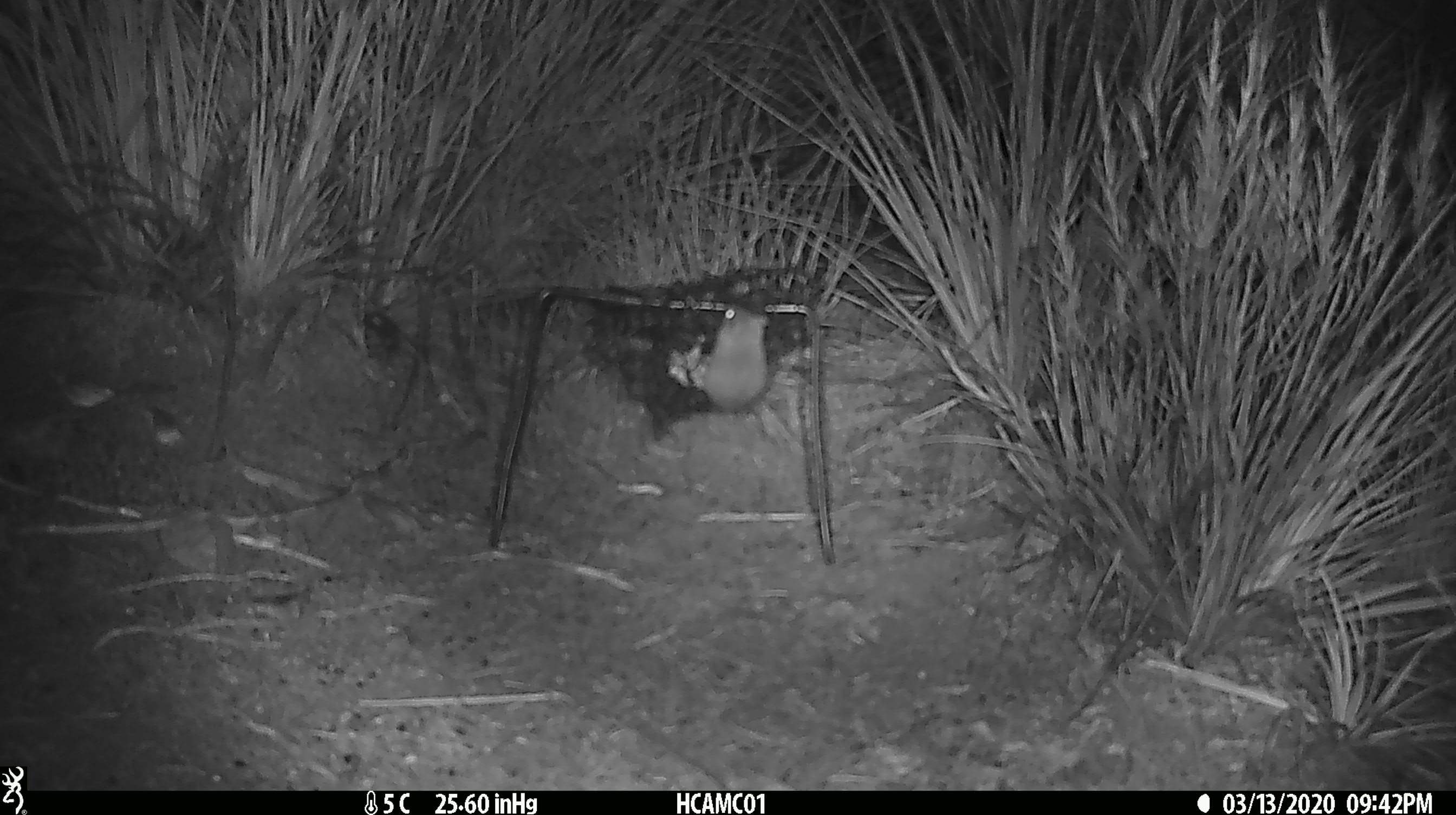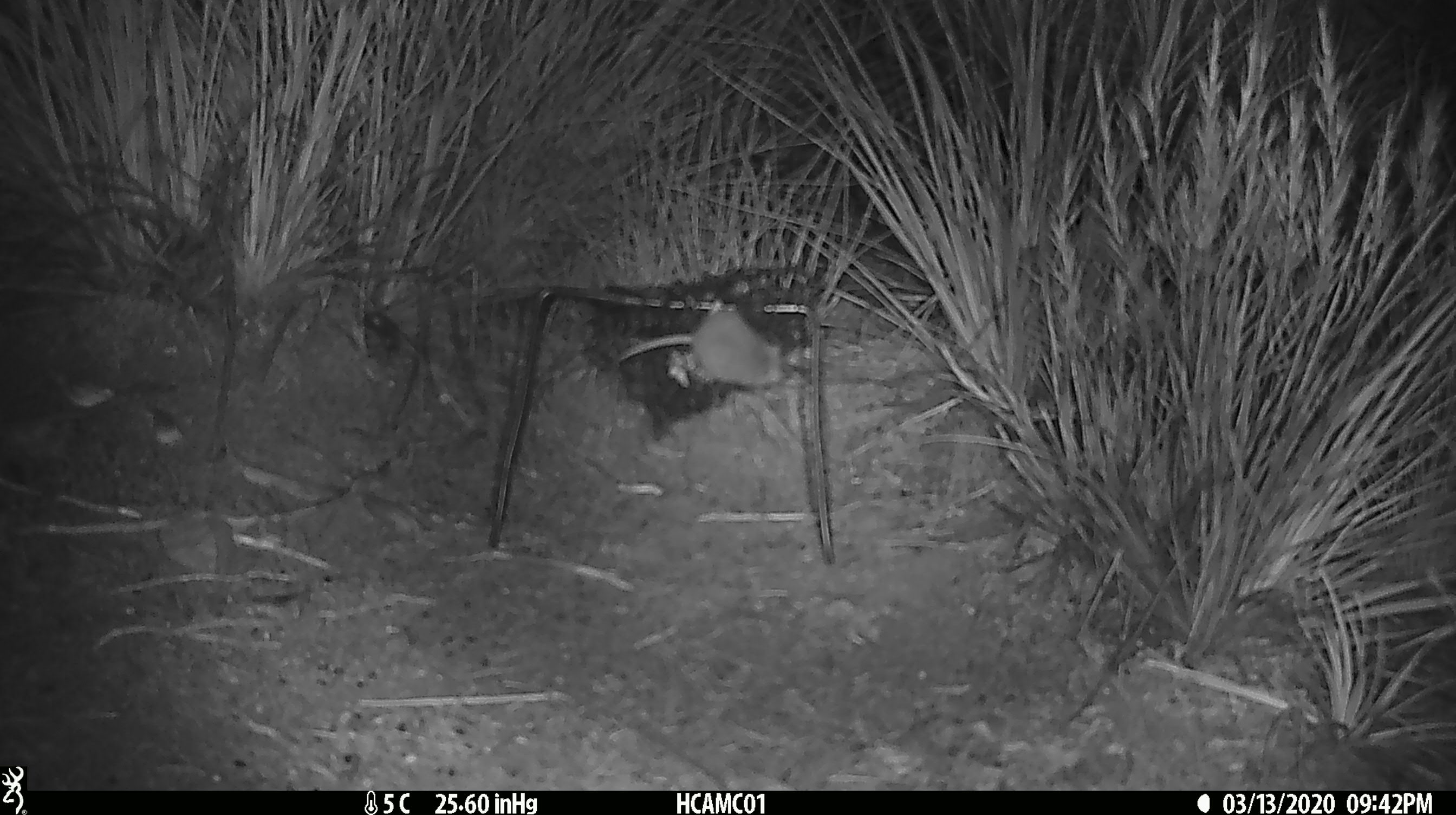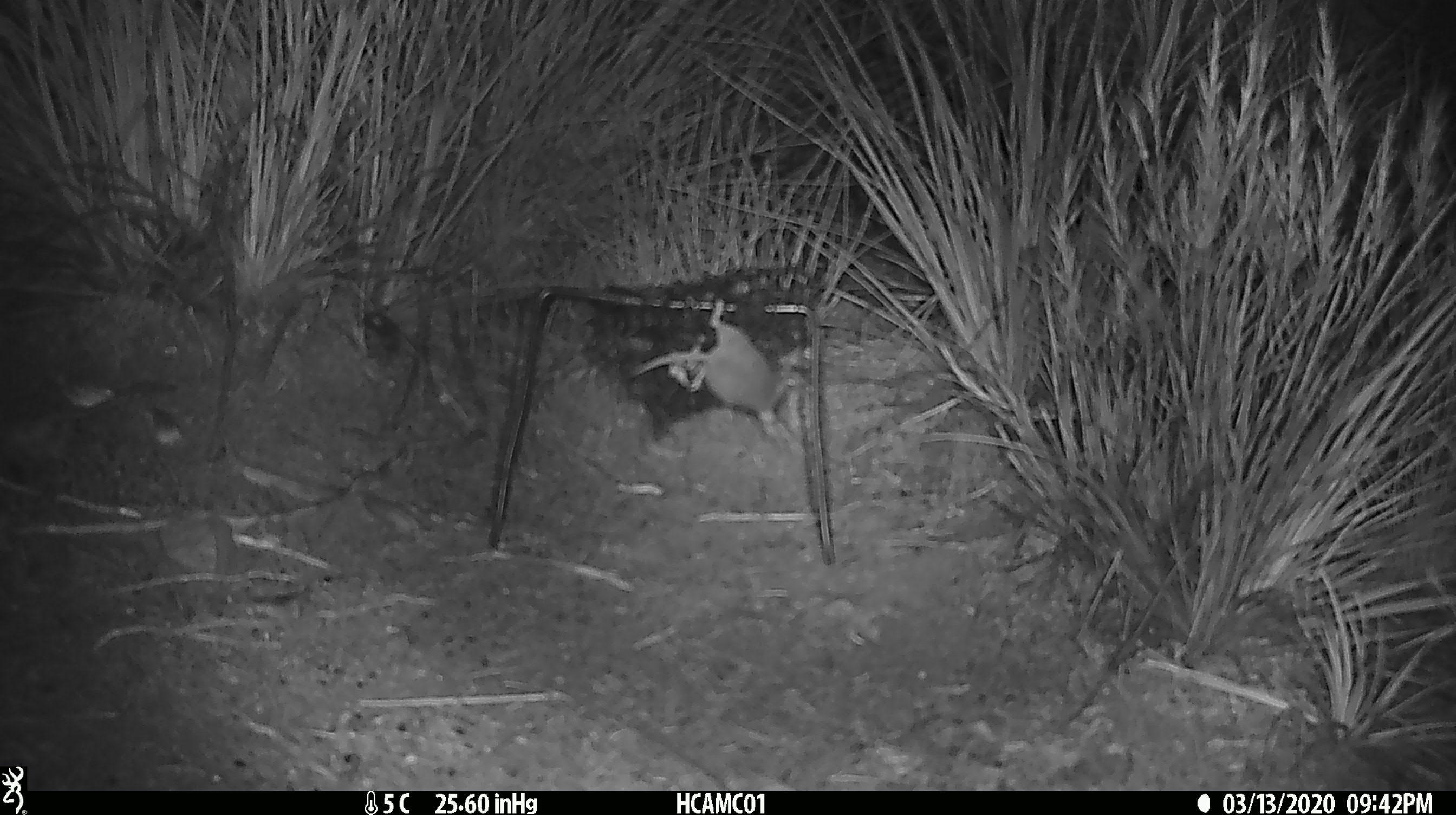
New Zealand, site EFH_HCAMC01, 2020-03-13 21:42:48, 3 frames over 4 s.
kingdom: Animalia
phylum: Chordata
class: Mammalia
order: Rodentia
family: Muridae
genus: Mus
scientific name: Mus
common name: mouse